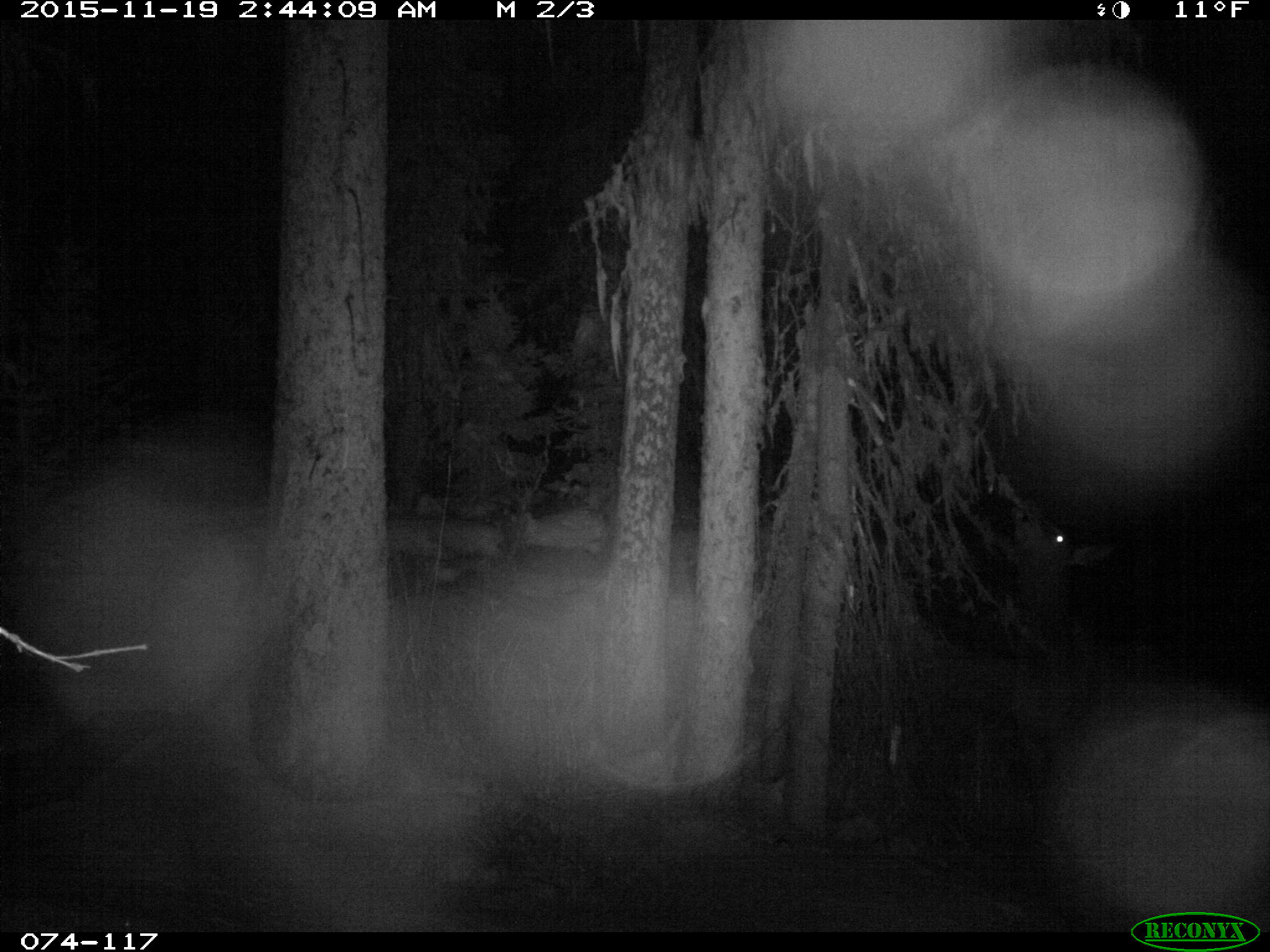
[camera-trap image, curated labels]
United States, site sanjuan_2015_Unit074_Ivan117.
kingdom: Animalia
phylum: Chordata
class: Mammalia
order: Artiodactyla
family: Cervidae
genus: Cervus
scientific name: Cervus elaphus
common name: red deer